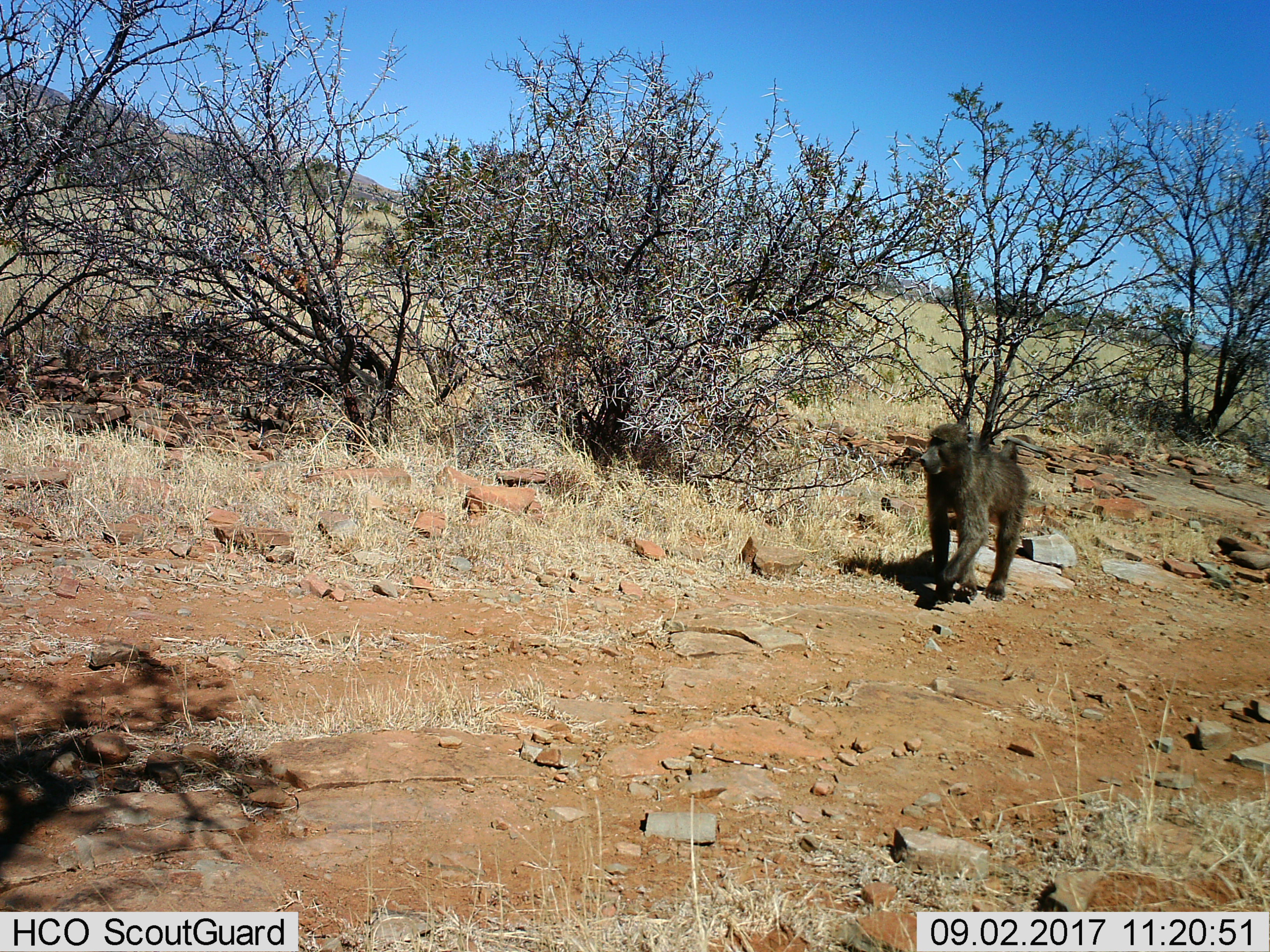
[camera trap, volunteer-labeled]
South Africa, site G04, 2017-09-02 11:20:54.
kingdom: Animalia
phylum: Chordata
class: Mammalia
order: Primates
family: Cercopithecidae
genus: Papio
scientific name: Papio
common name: baboon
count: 1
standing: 0%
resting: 0%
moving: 100%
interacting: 0%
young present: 0%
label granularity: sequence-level